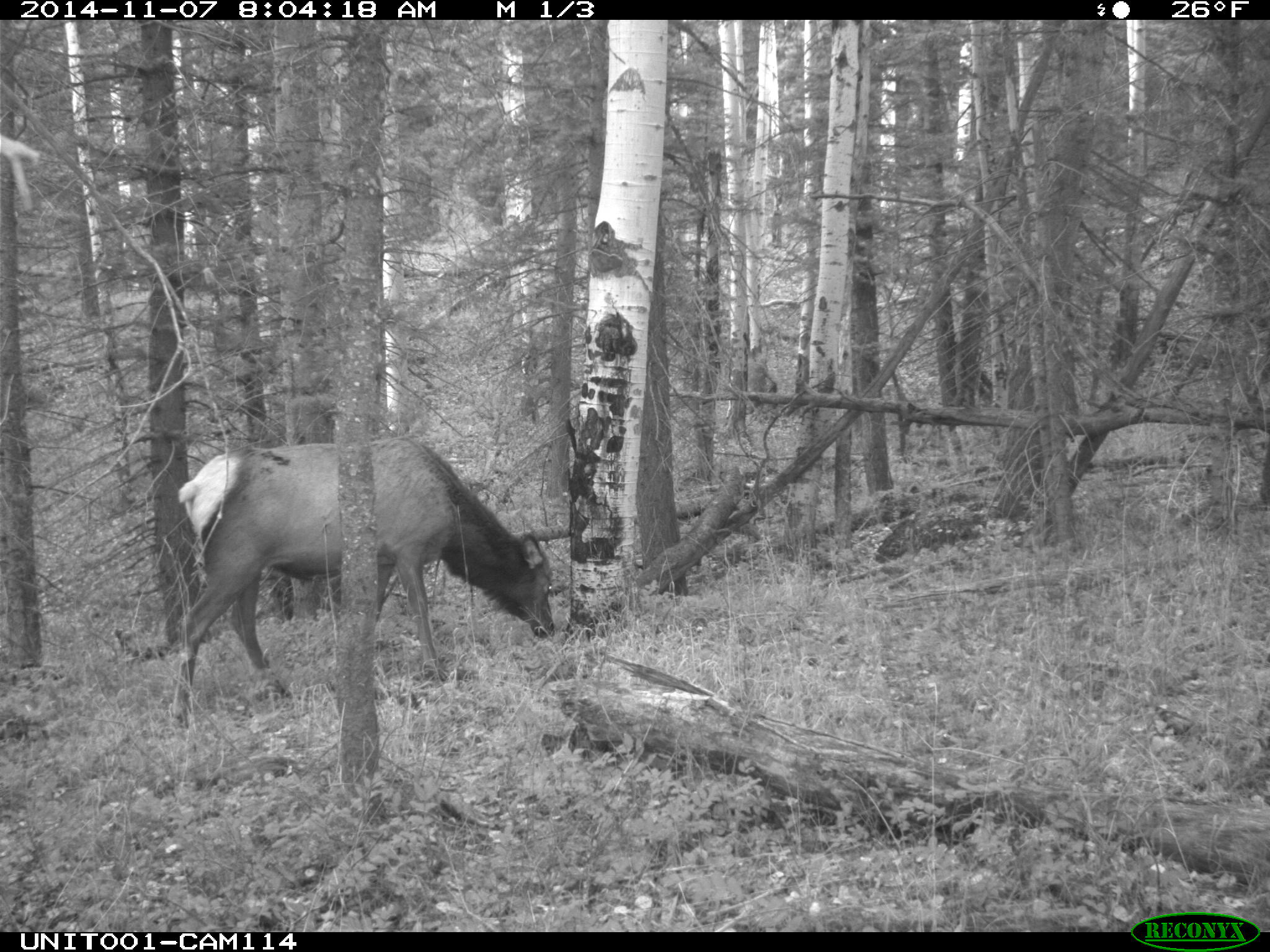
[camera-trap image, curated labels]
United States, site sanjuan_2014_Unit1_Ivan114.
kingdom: Animalia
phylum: Chordata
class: Mammalia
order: Artiodactyla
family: Cervidae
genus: Cervus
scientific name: Cervus elaphus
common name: red deer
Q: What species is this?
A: Cervus elaphus (red deer).